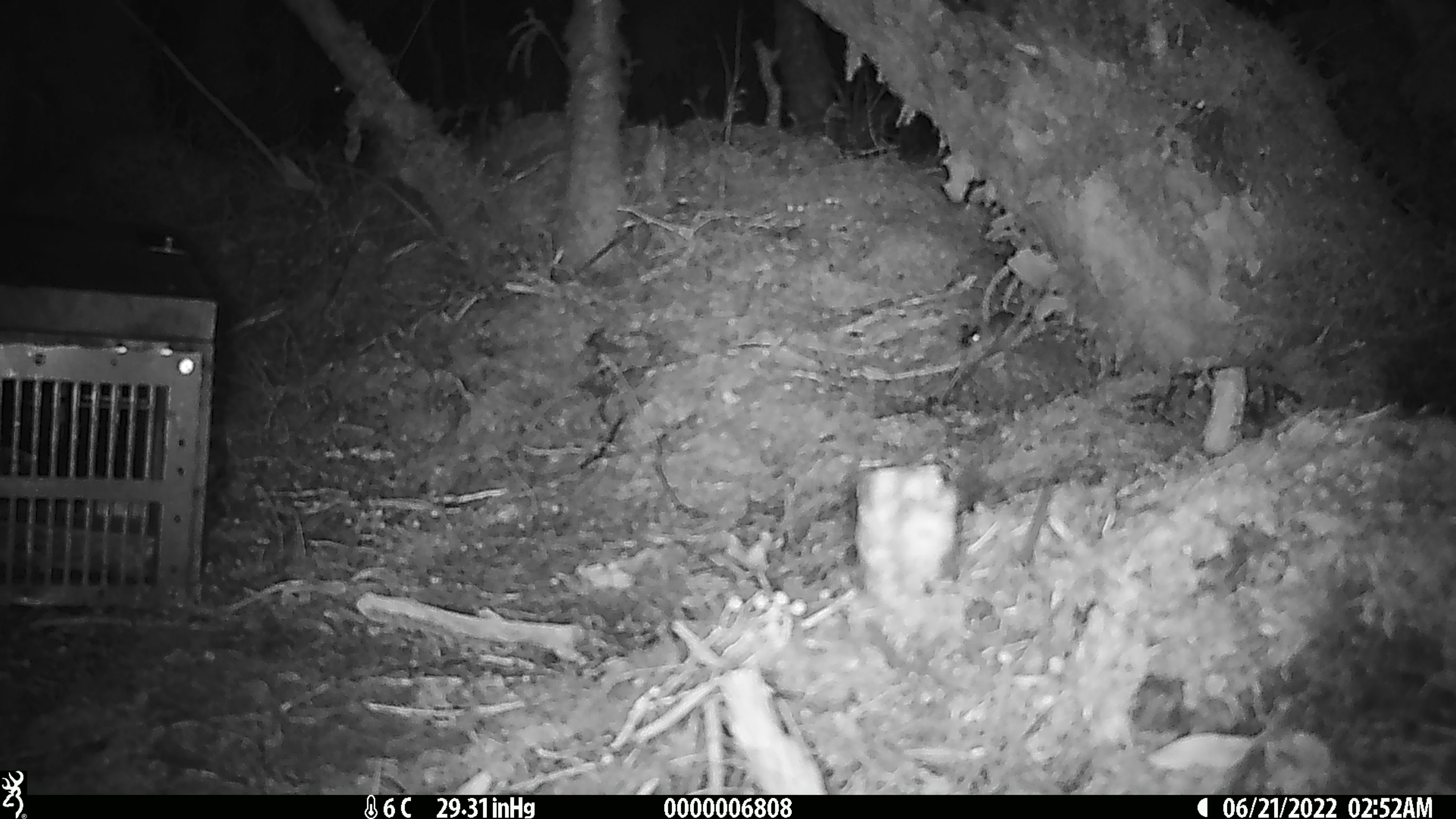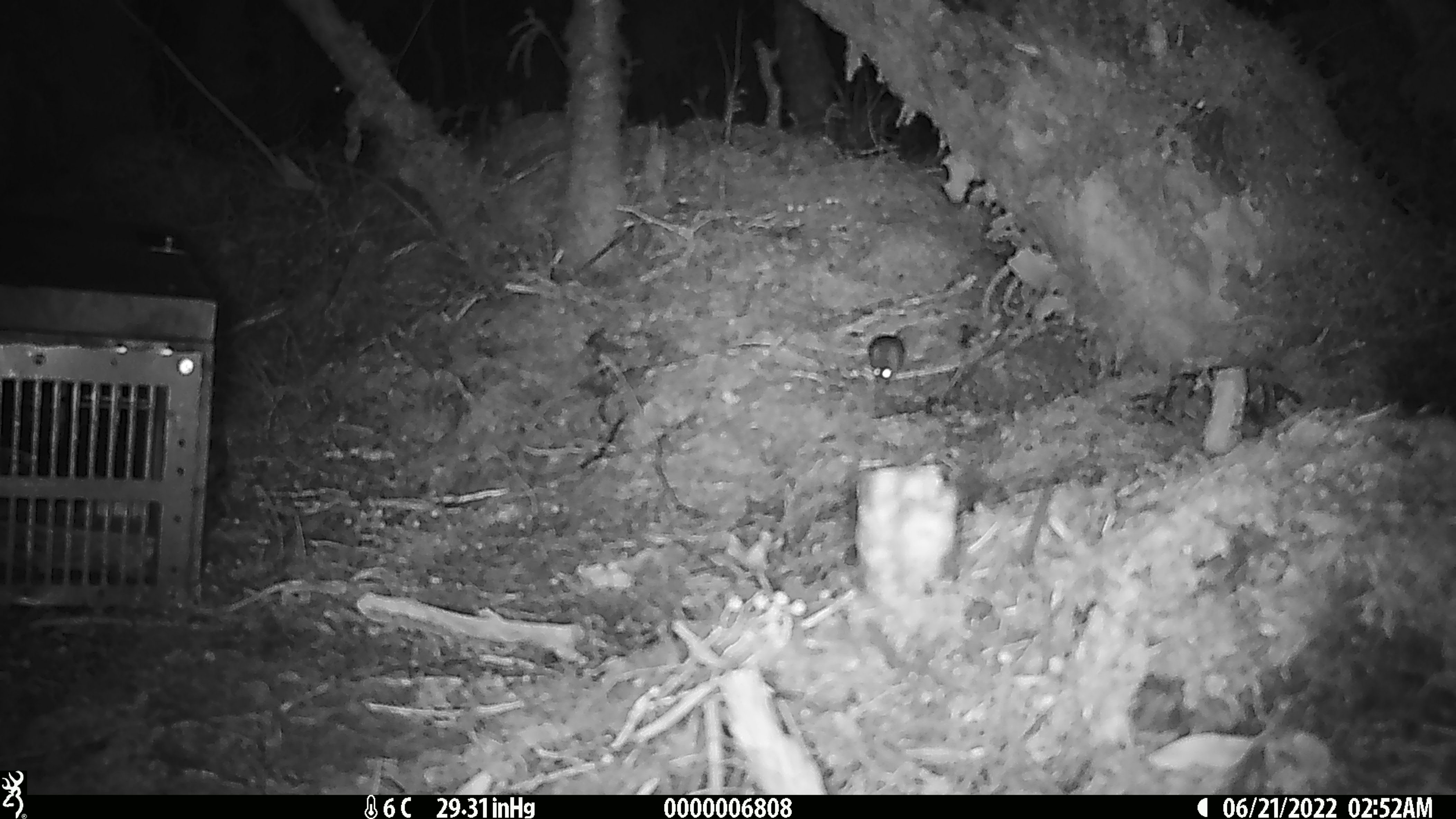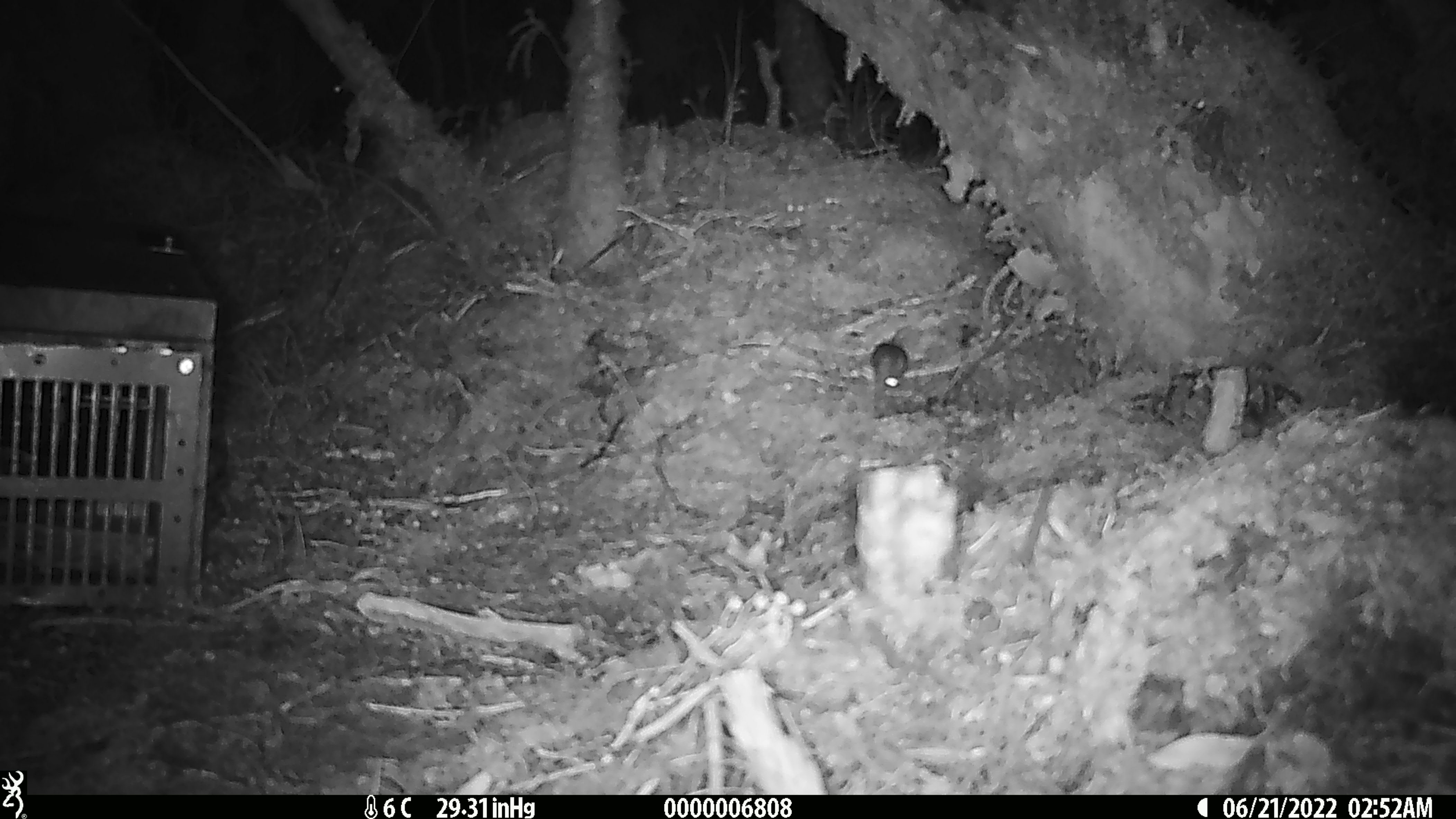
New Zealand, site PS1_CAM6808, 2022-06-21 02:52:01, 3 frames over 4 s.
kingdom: Animalia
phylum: Chordata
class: Mammalia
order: Rodentia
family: Muridae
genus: Mus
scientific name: Mus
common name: mouse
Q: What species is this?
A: Mouse (Mus).